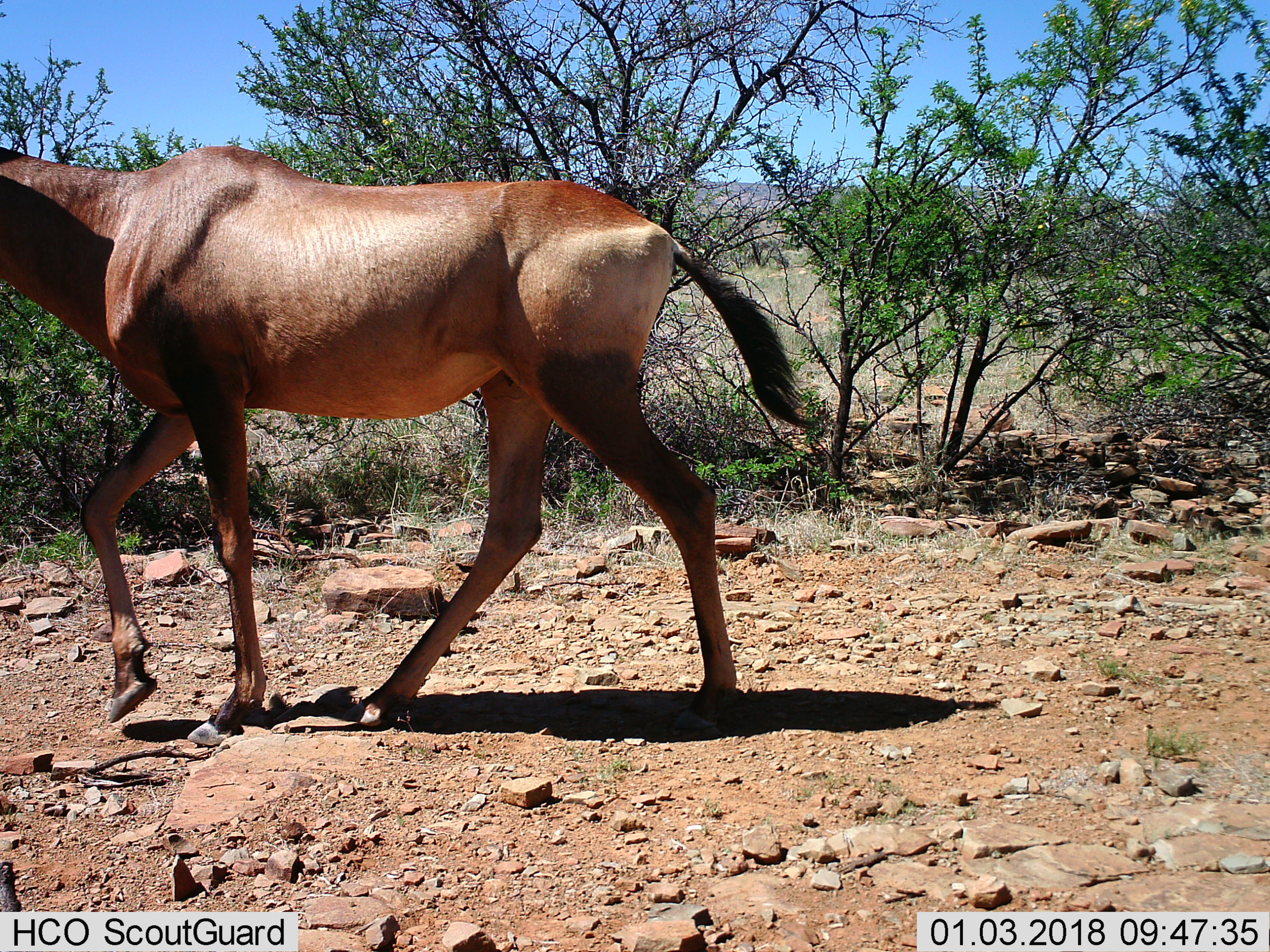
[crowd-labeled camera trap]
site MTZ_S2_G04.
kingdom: Animalia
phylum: Chordata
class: Mammalia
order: Artiodactyla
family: Bovidae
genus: Alcelaphus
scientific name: Alcelaphus buselaphus caama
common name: red hartebeest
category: hartebeestred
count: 1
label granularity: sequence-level